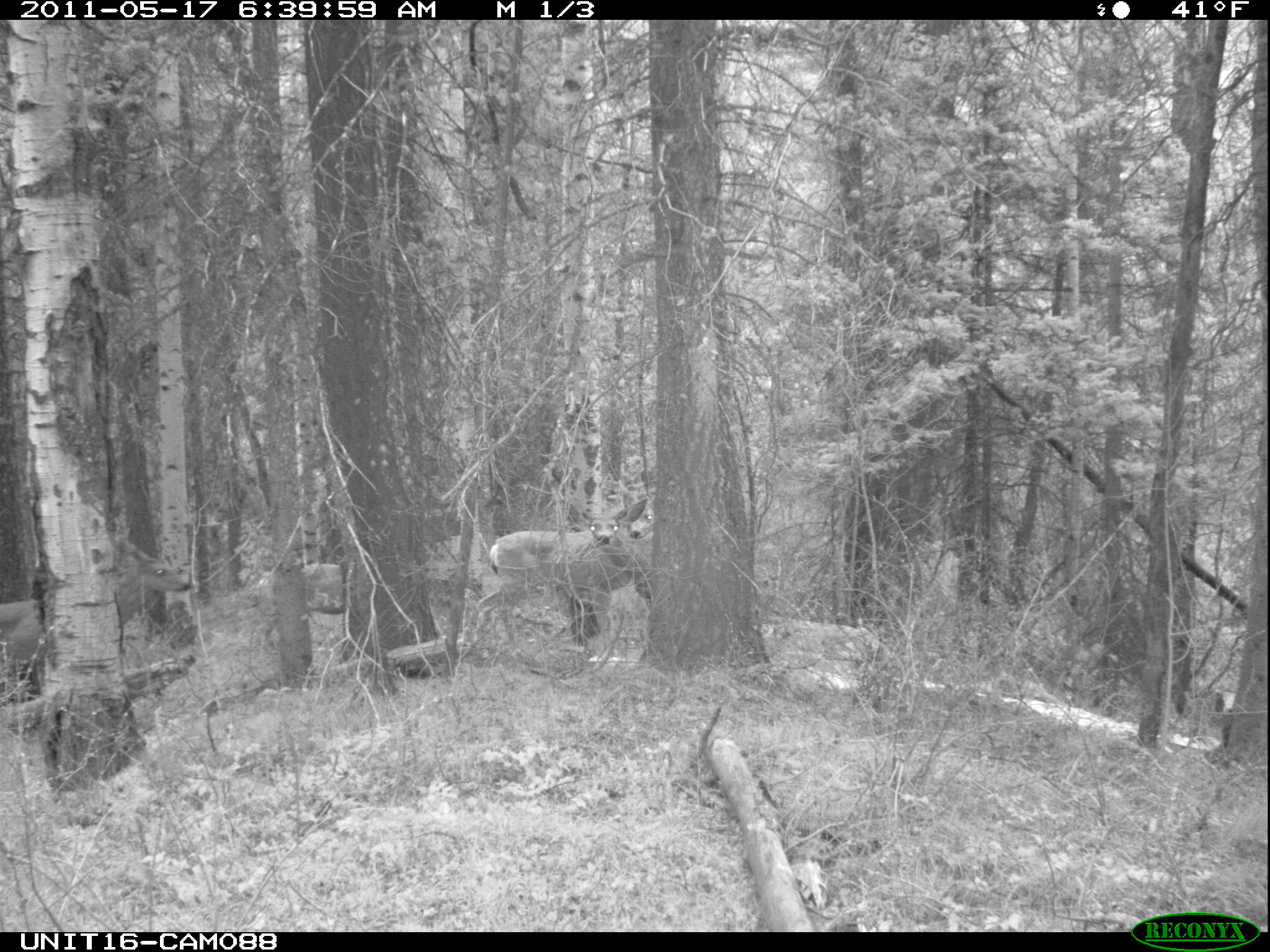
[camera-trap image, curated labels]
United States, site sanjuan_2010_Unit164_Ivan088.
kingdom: Animalia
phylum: Chordata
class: Mammalia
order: Artiodactyla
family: Cervidae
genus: Odocoileus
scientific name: Odocoileus hemionus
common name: mule deer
Odocoileus hemionus (mule deer).